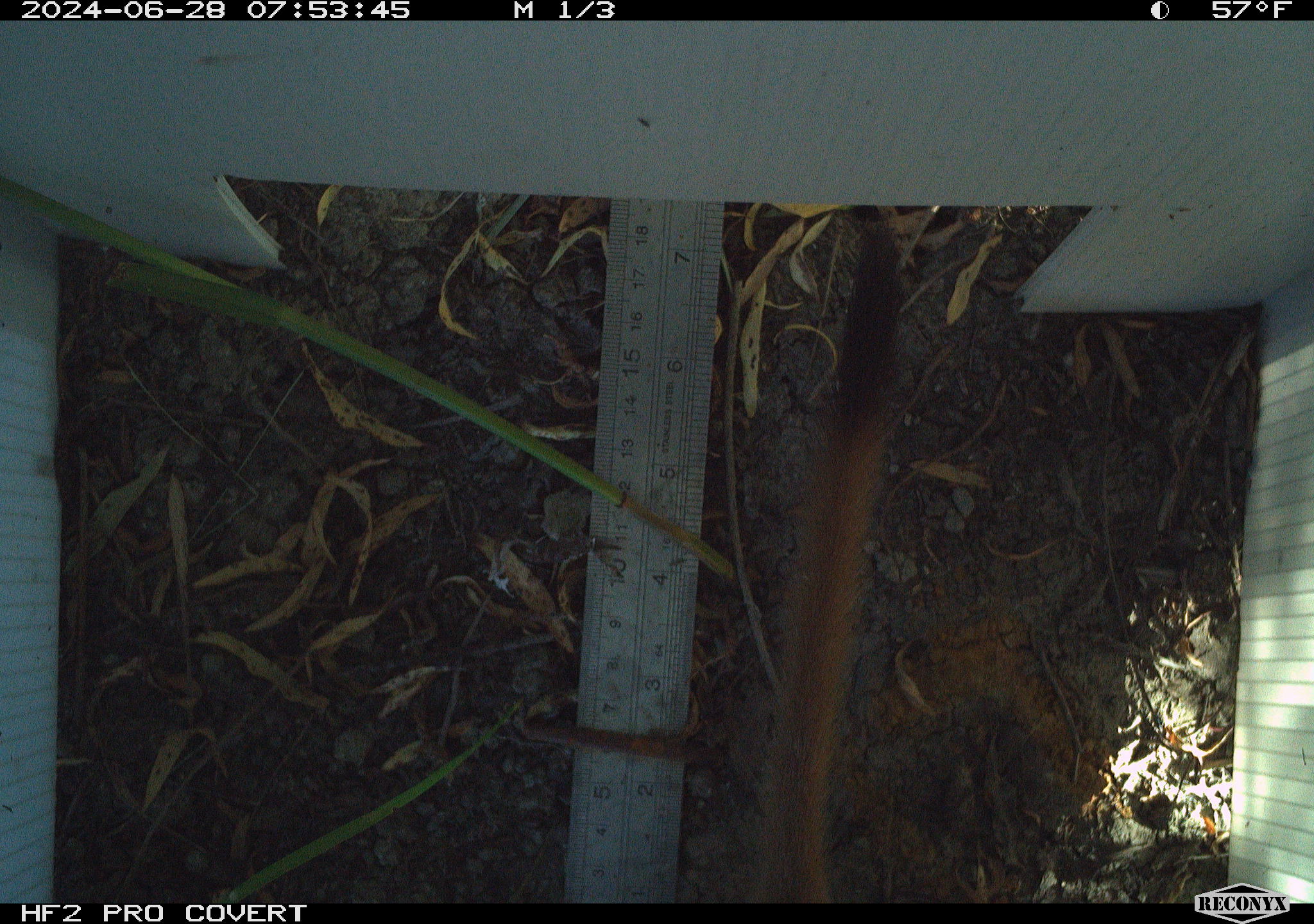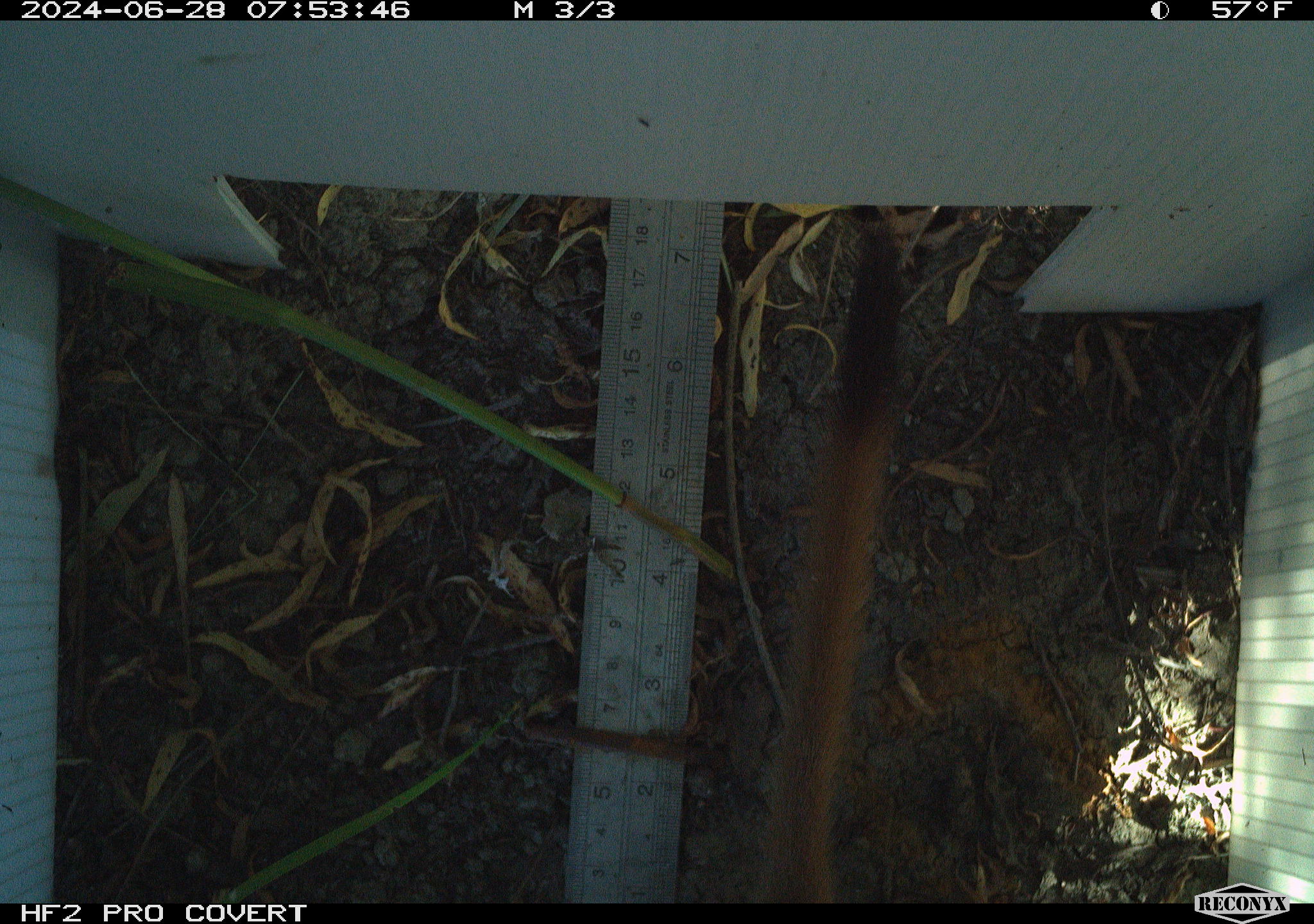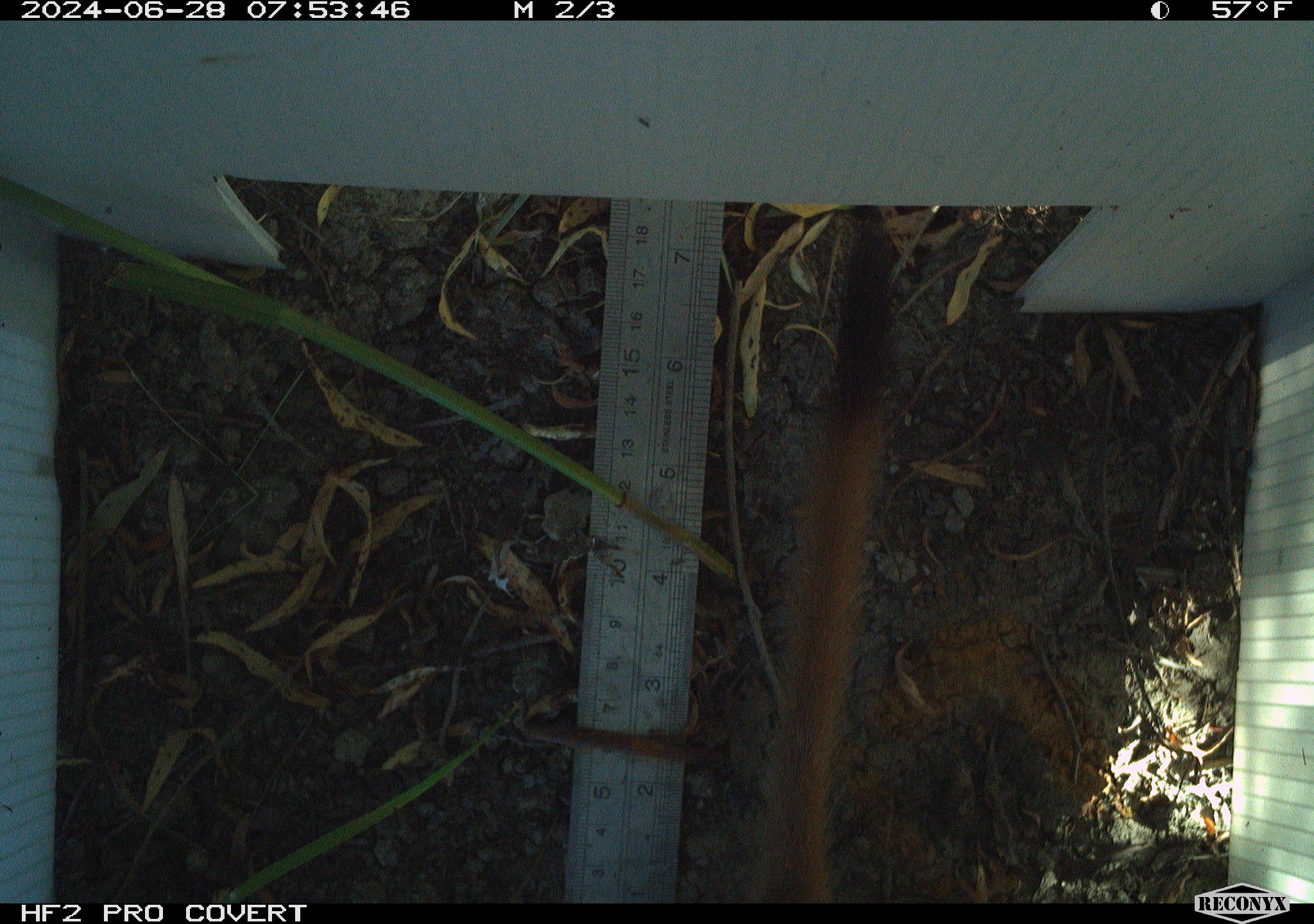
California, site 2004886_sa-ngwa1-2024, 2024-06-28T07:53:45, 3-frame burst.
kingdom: Animalia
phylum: Chordata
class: Mammalia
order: Carnivora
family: Mustelidae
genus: Neogale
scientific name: Neogale frenata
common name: long-tailed weasel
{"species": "long-tailed weasel (Neogale frenata)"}